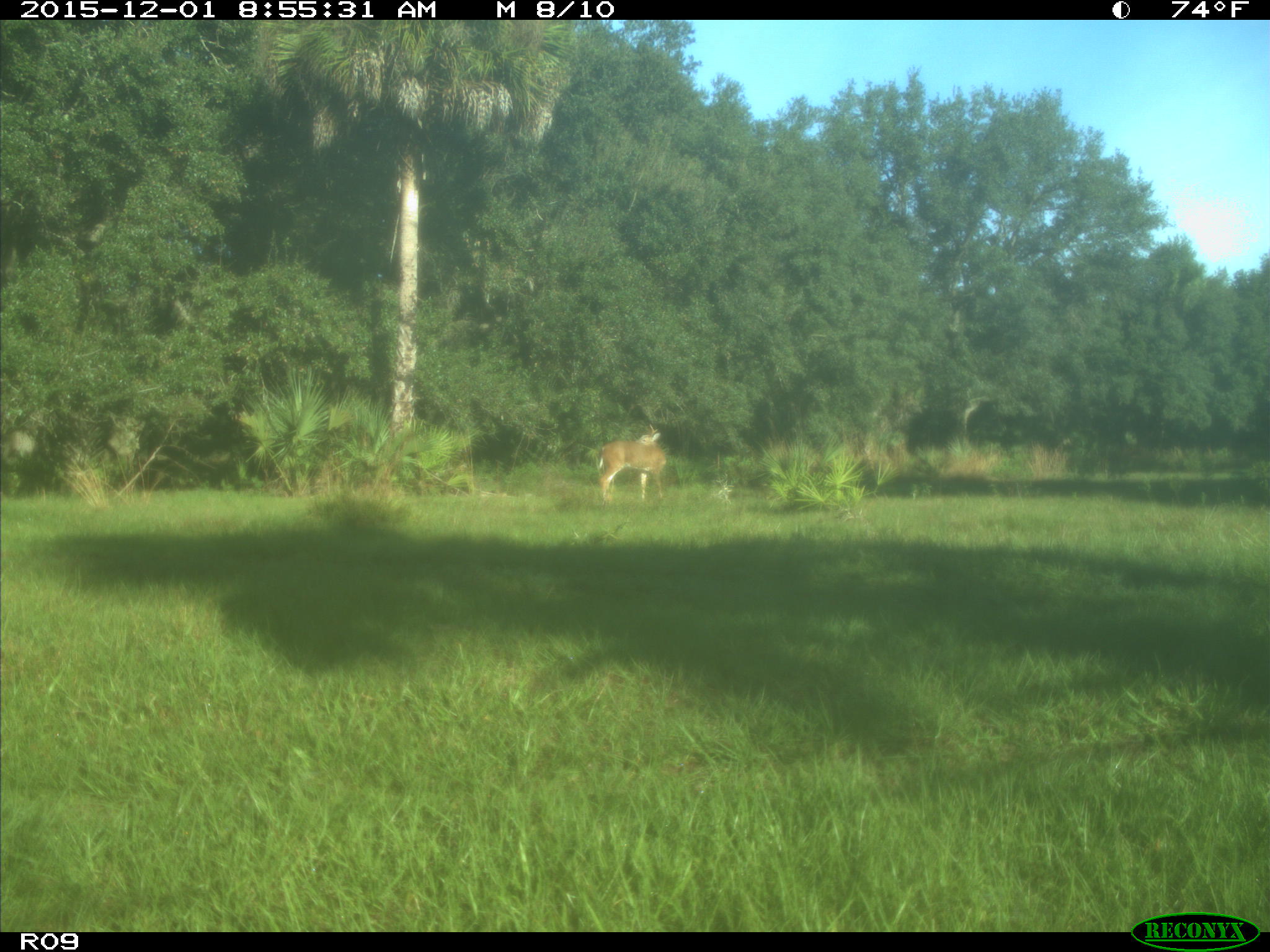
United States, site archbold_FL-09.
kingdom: Animalia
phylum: Chordata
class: Mammalia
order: Artiodactyla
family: Cervidae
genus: Odocoileus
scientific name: Odocoileus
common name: deer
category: unidentified deer